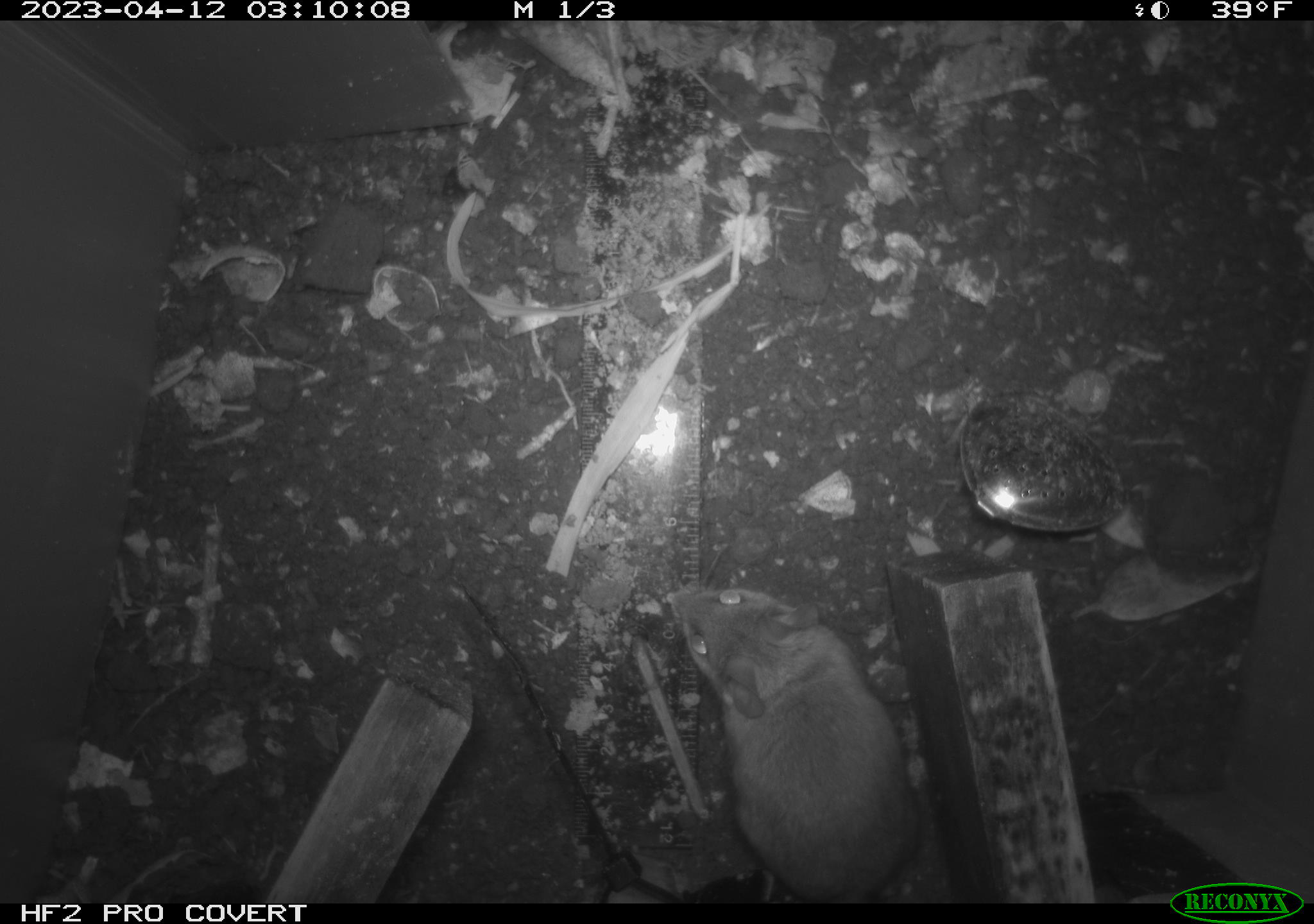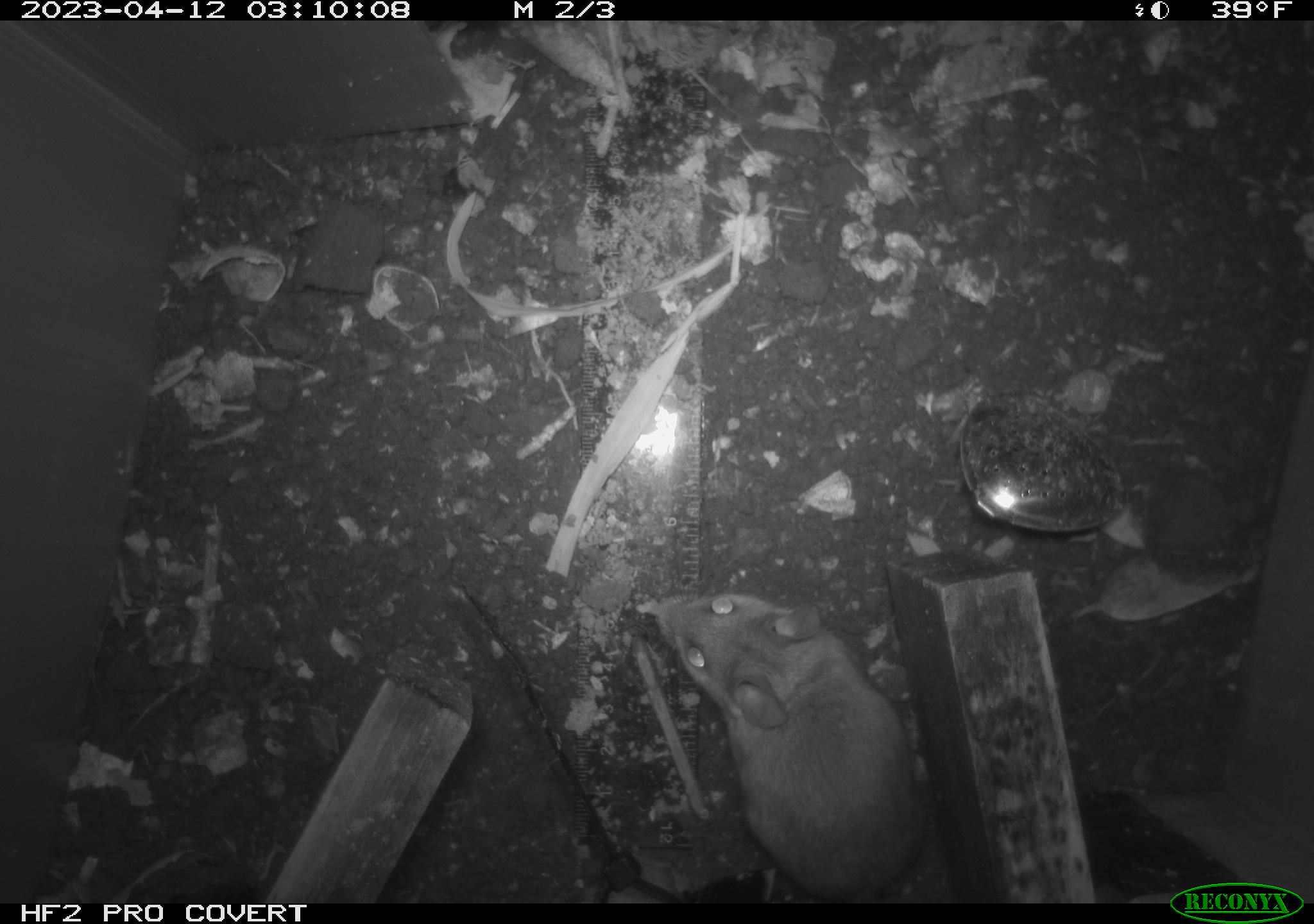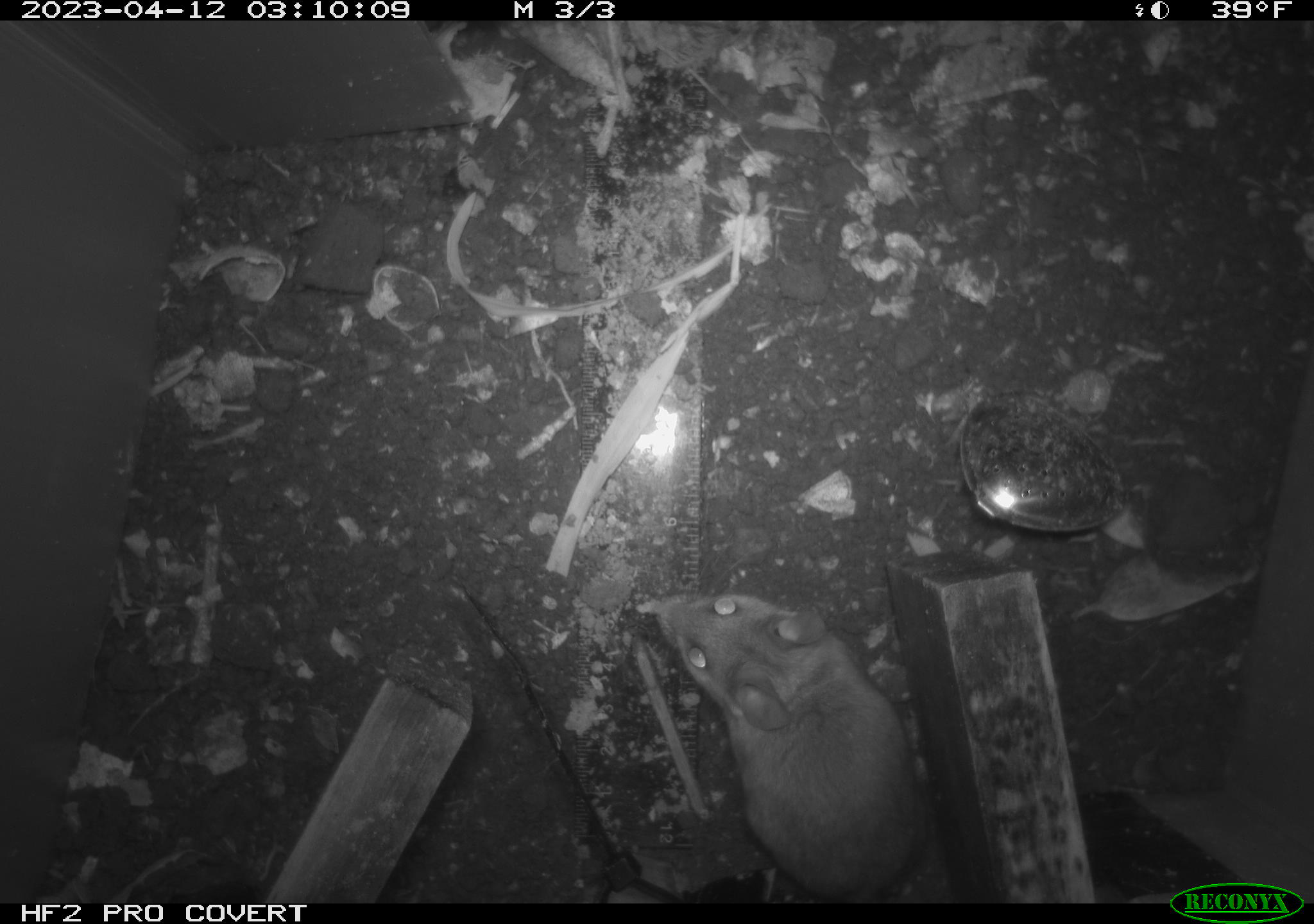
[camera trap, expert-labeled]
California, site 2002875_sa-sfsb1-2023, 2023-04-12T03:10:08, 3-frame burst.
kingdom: Animalia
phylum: Chordata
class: Mammalia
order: Rodentia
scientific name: Rodentia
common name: mouse species